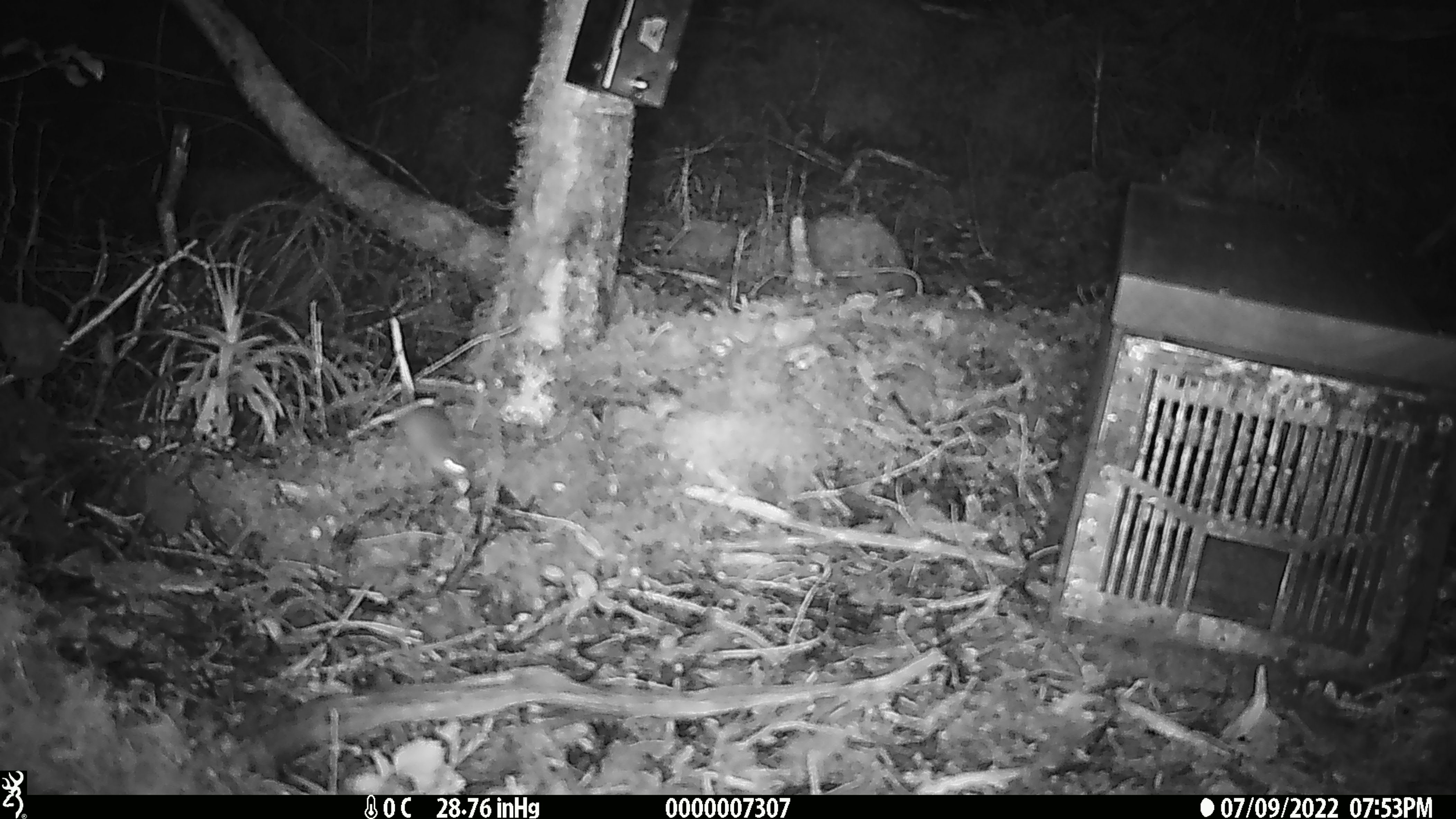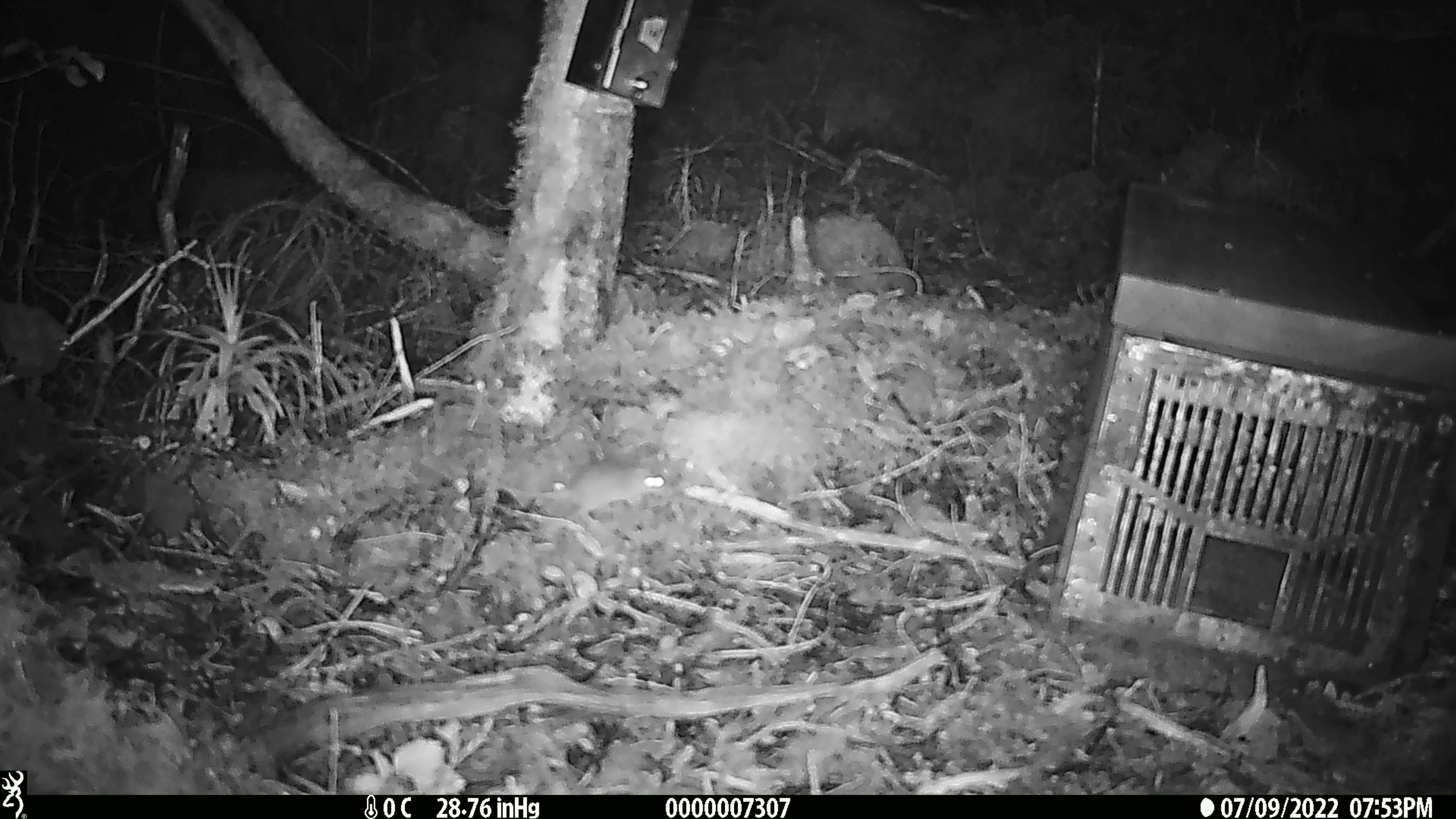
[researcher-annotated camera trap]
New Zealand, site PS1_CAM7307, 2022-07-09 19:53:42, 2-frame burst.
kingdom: Animalia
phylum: Chordata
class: Mammalia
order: Rodentia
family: Muridae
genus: Mus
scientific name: Mus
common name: mouse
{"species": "mouse (Mus)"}